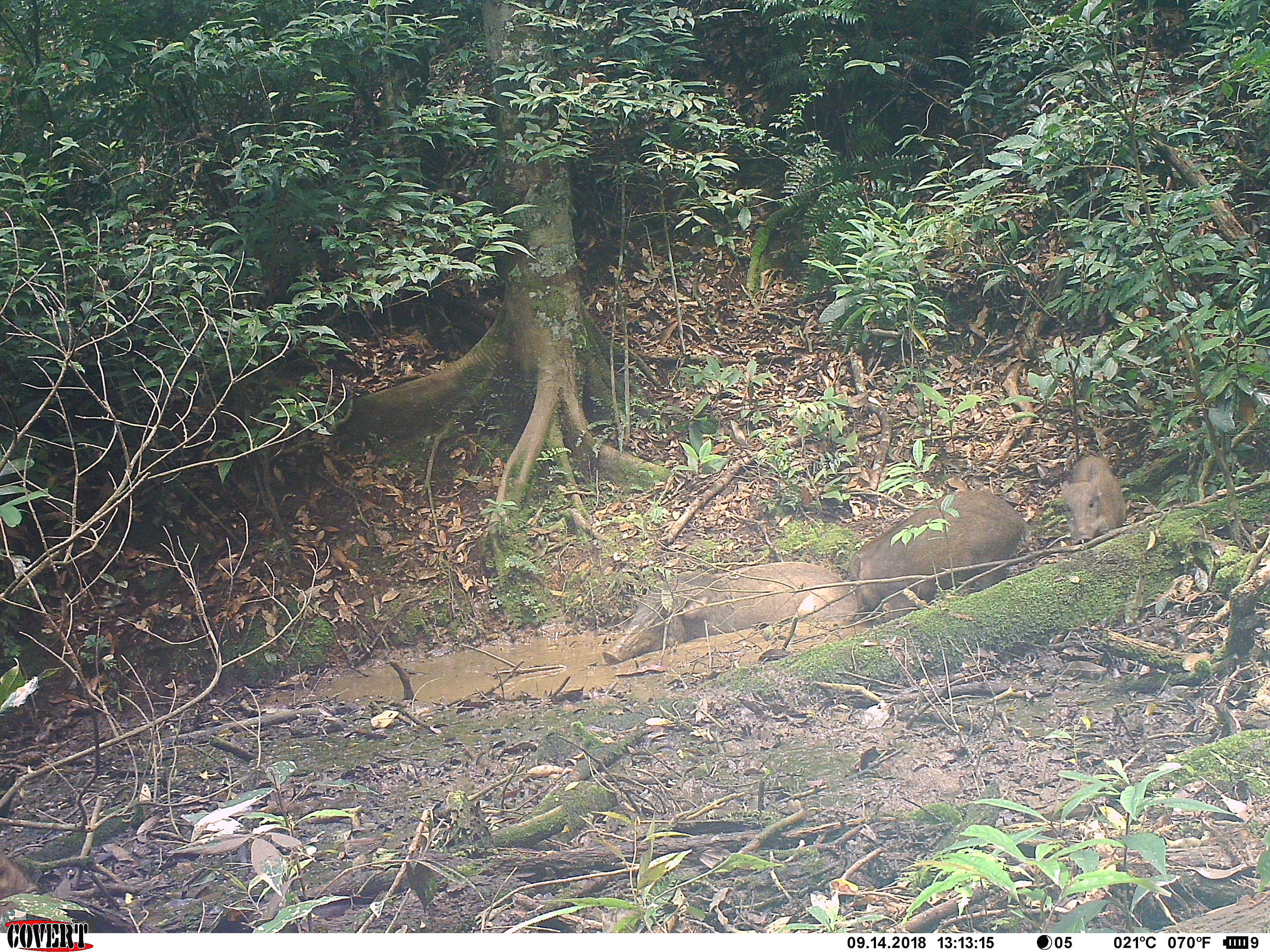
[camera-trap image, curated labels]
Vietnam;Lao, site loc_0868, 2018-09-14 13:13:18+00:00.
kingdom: Animalia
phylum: Chordata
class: Mammalia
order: Artiodactyla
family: Suidae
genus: Sus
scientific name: Sus scrofa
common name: eurasian wild pig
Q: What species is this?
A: Eurasian wild pig (Sus scrofa).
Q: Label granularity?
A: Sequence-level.